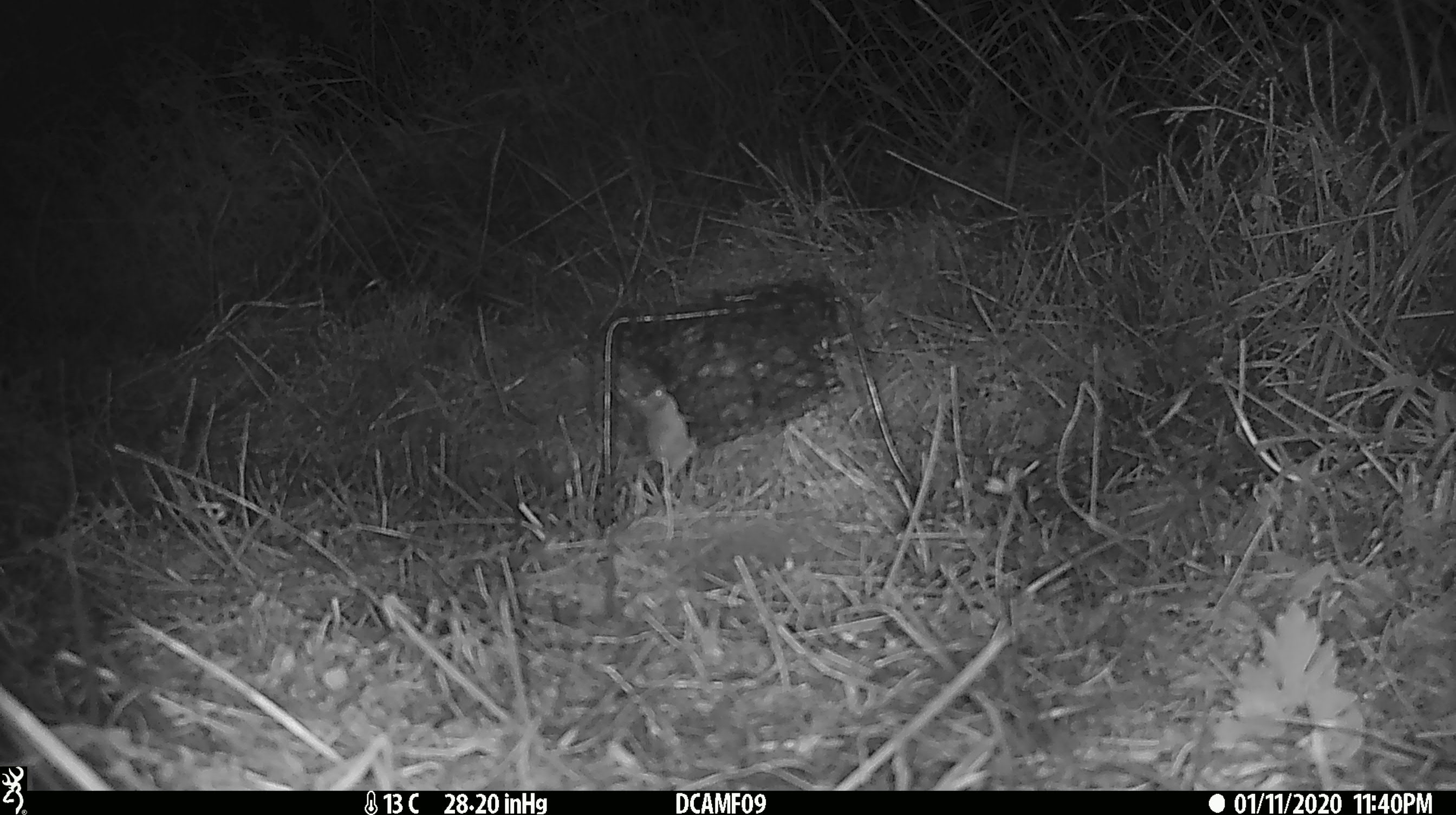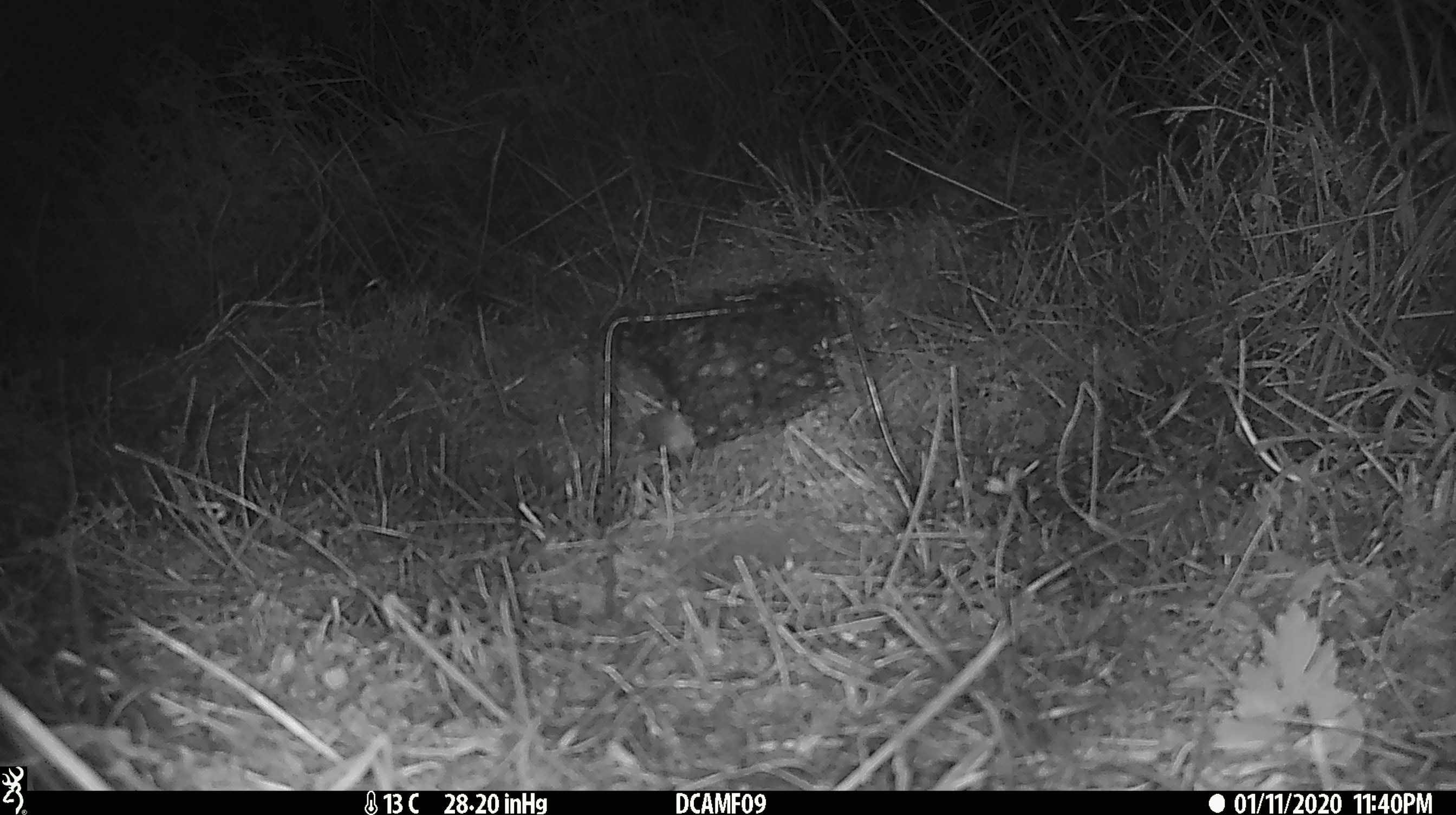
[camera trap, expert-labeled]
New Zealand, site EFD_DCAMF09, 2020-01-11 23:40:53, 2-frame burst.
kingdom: Animalia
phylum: Chordata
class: Mammalia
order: Rodentia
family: Muridae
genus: Mus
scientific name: Mus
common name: mouse